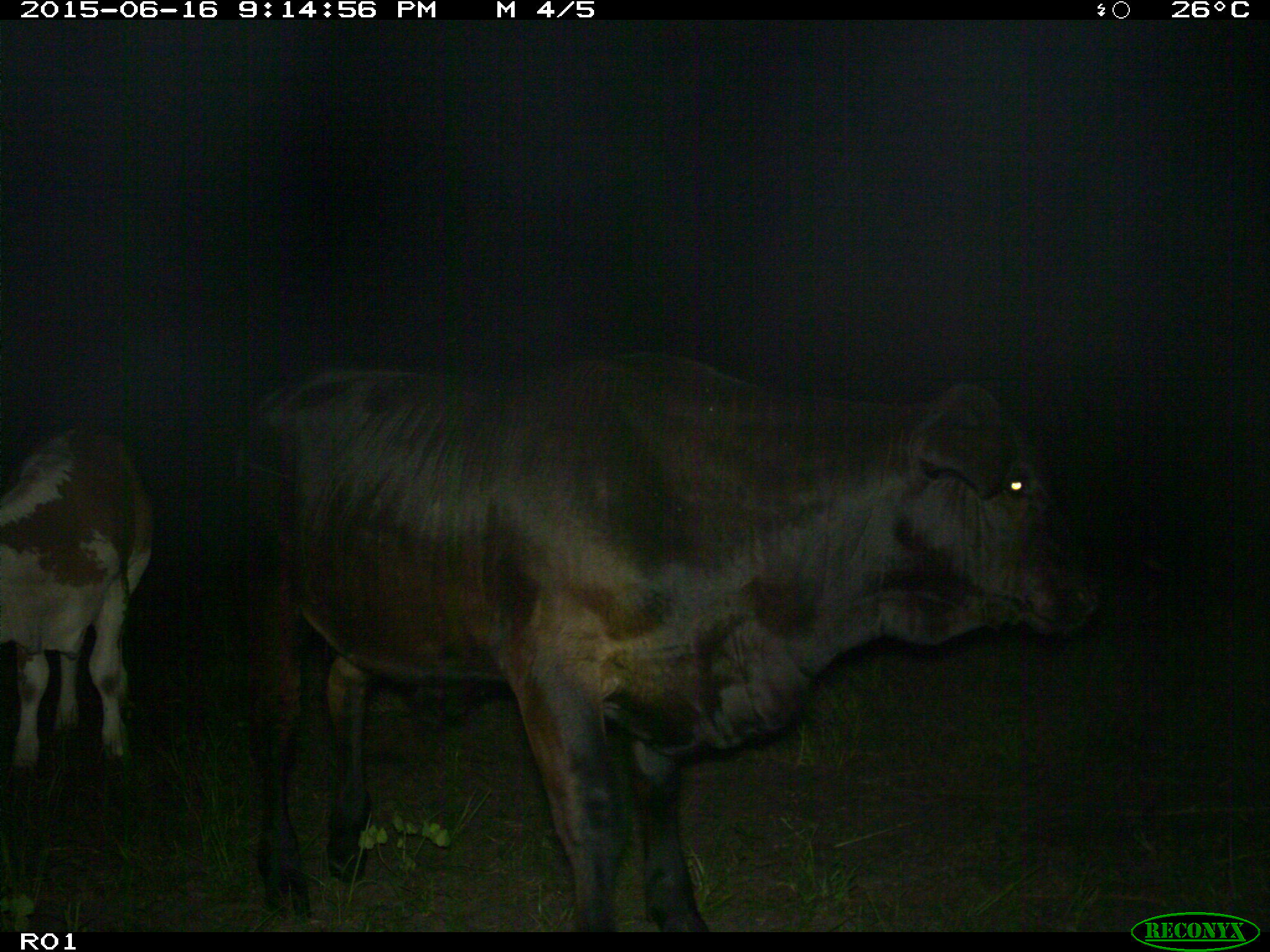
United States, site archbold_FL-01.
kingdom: Animalia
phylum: Chordata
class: Mammalia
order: Artiodactyla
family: Bovidae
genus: Bos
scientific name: Bos taurus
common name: domestic cow